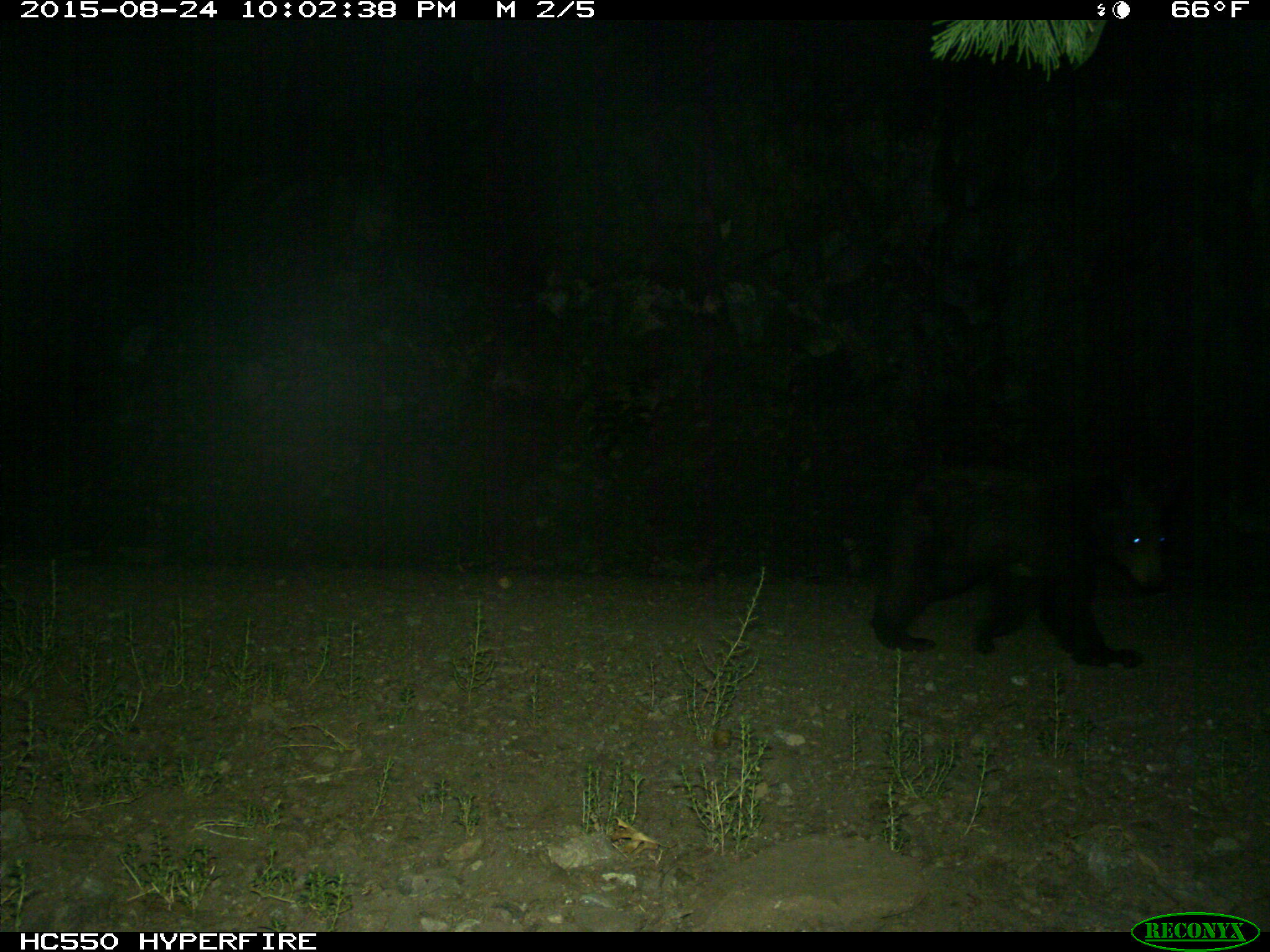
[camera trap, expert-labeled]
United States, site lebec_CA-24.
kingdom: Animalia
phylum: Chordata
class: Mammalia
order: Carnivora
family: Ursidae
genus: Ursus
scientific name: Ursus americanus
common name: american black bear